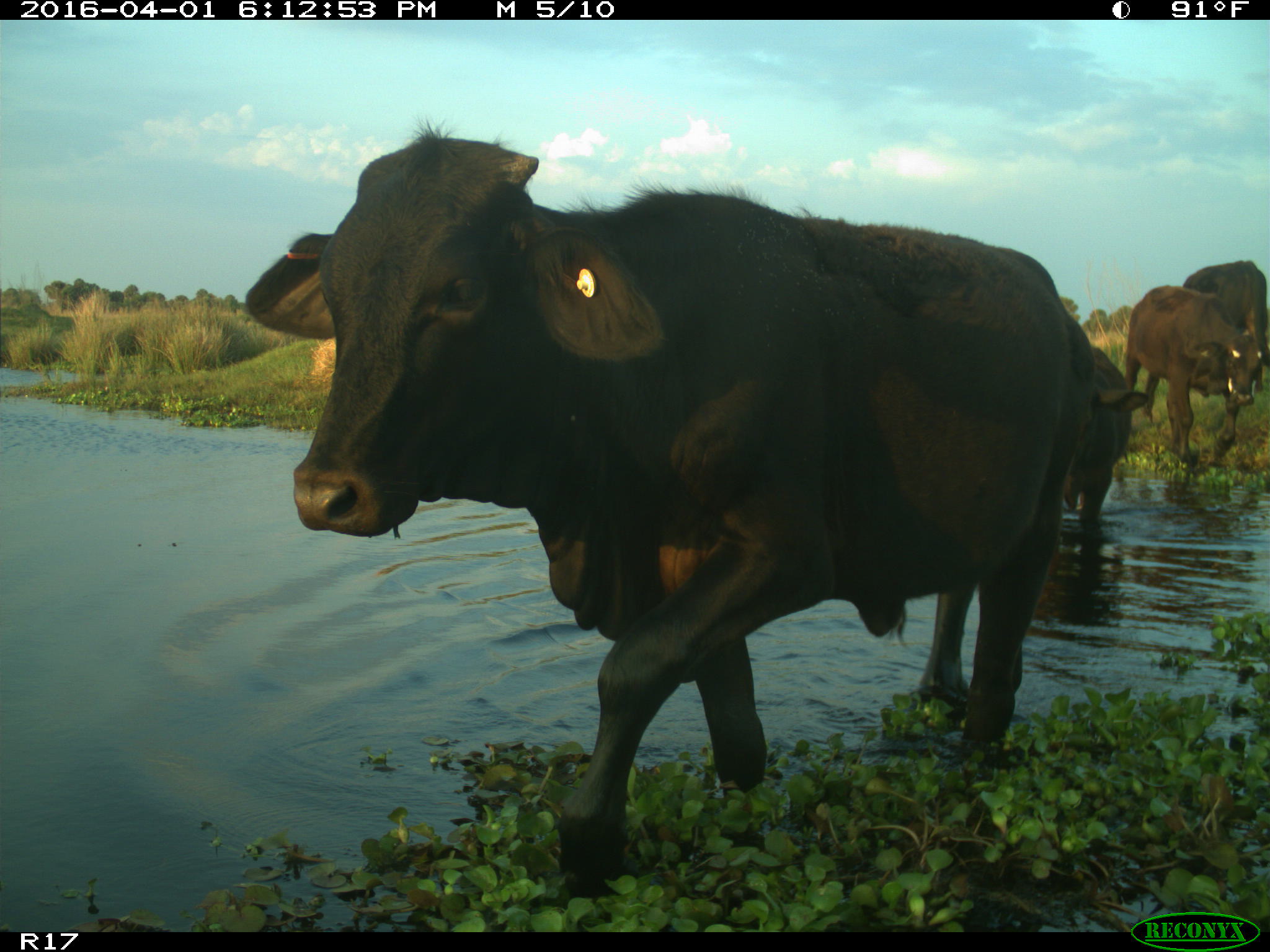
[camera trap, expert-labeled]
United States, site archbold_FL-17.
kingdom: Animalia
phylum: Chordata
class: Mammalia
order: Artiodactyla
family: Bovidae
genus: Bos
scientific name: Bos taurus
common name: domestic cow